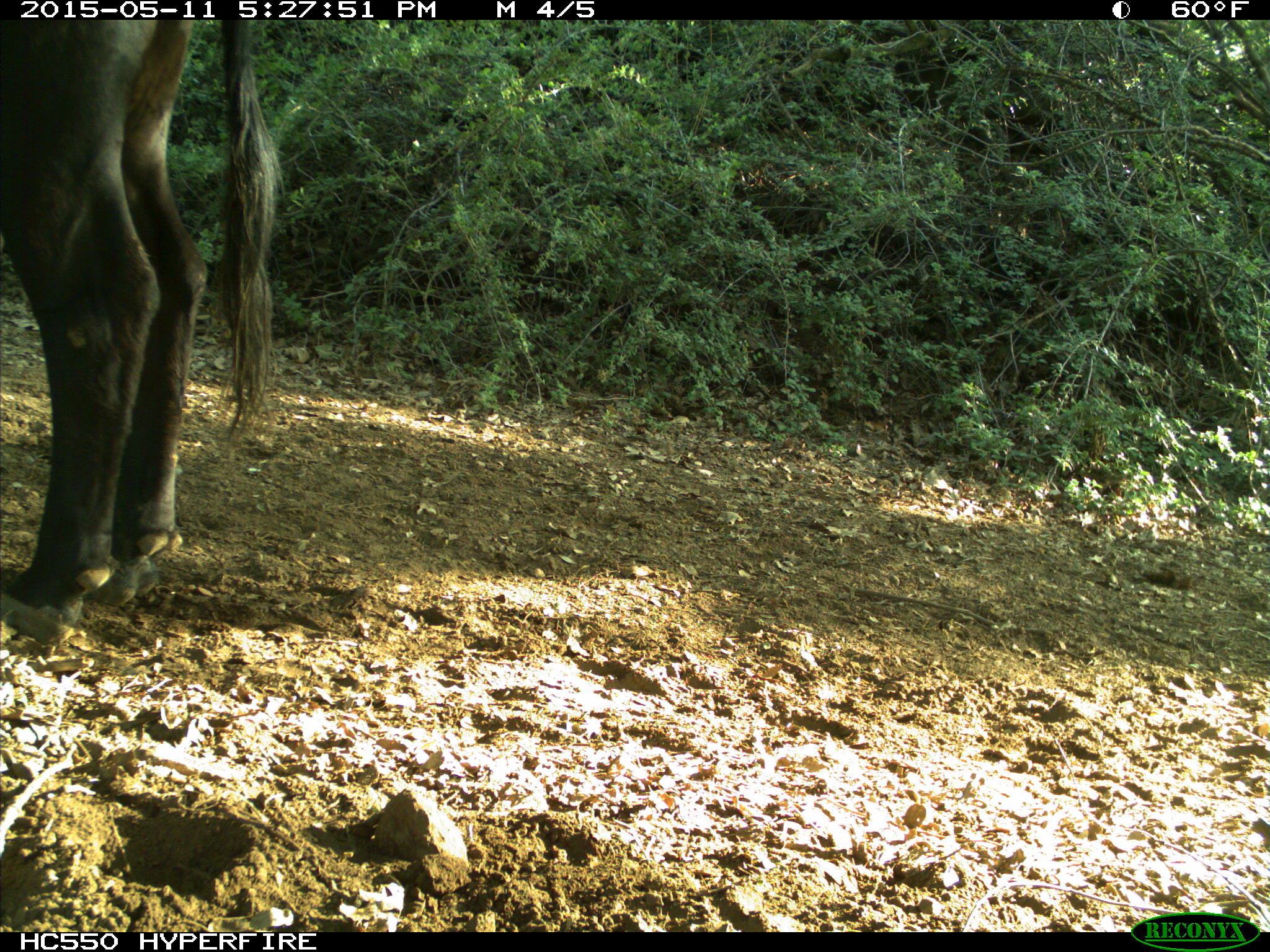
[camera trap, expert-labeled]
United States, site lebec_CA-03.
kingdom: Animalia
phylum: Chordata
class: Mammalia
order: Artiodactyla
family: Bovidae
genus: Bos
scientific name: Bos taurus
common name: domestic cow